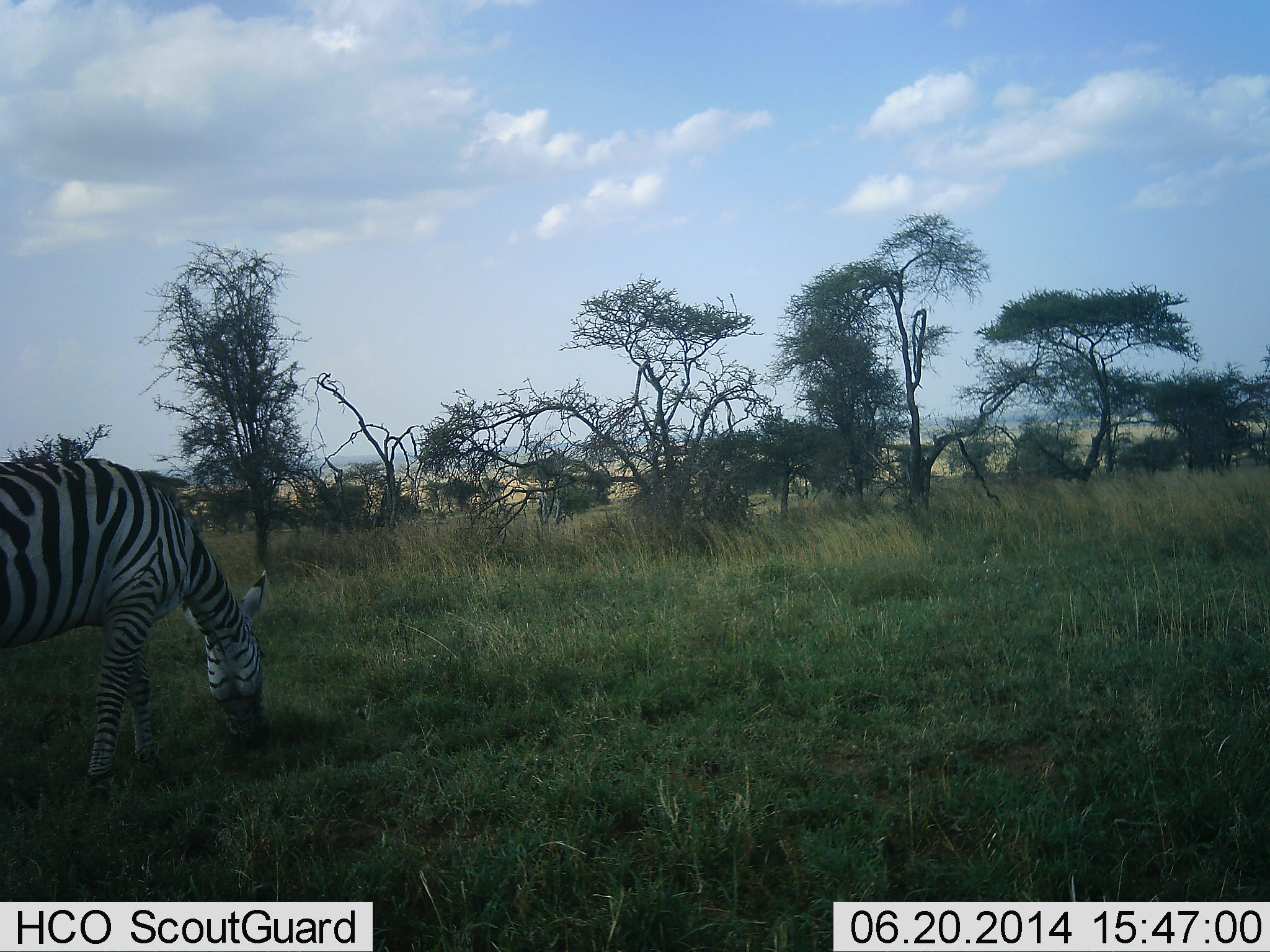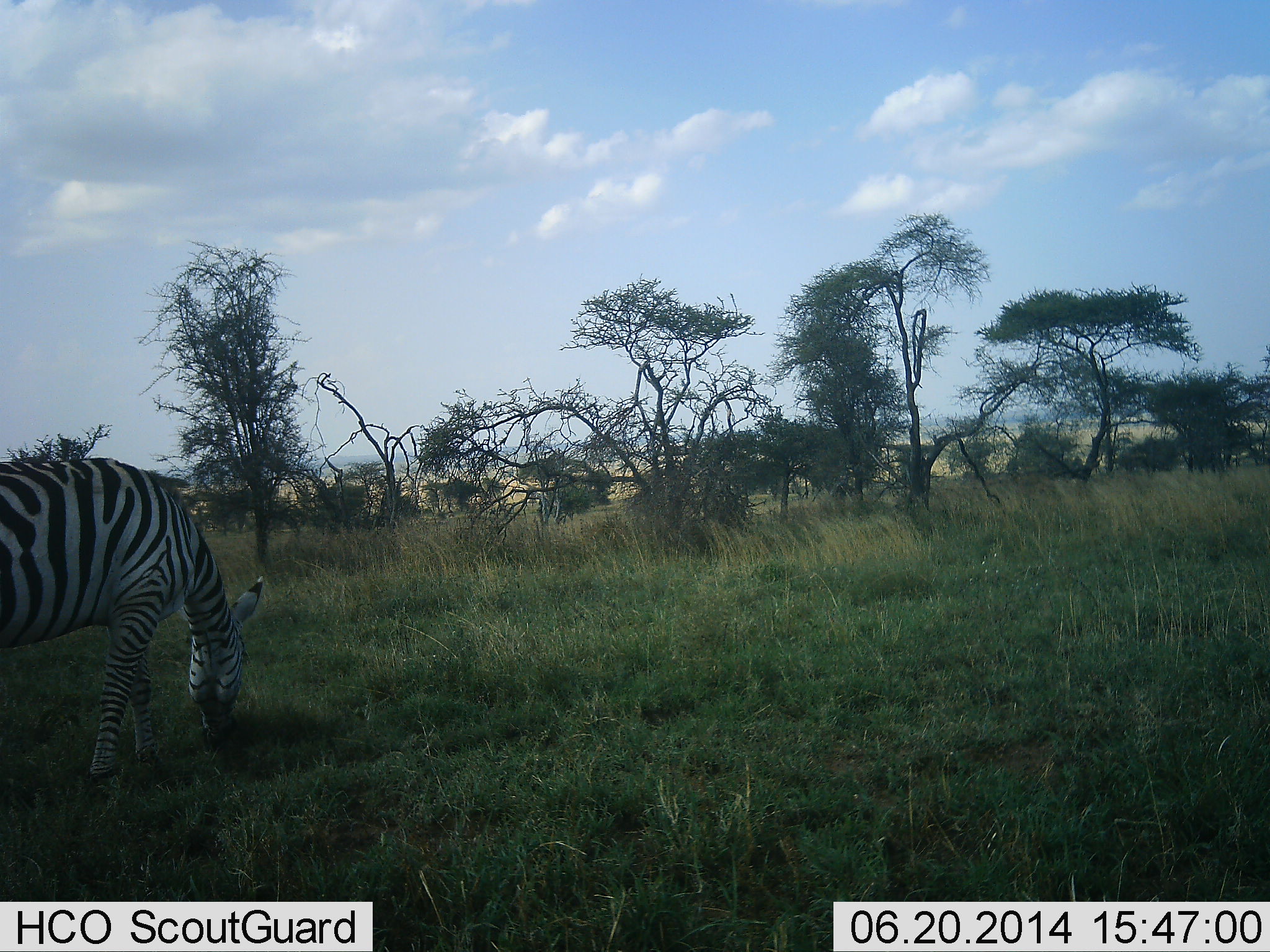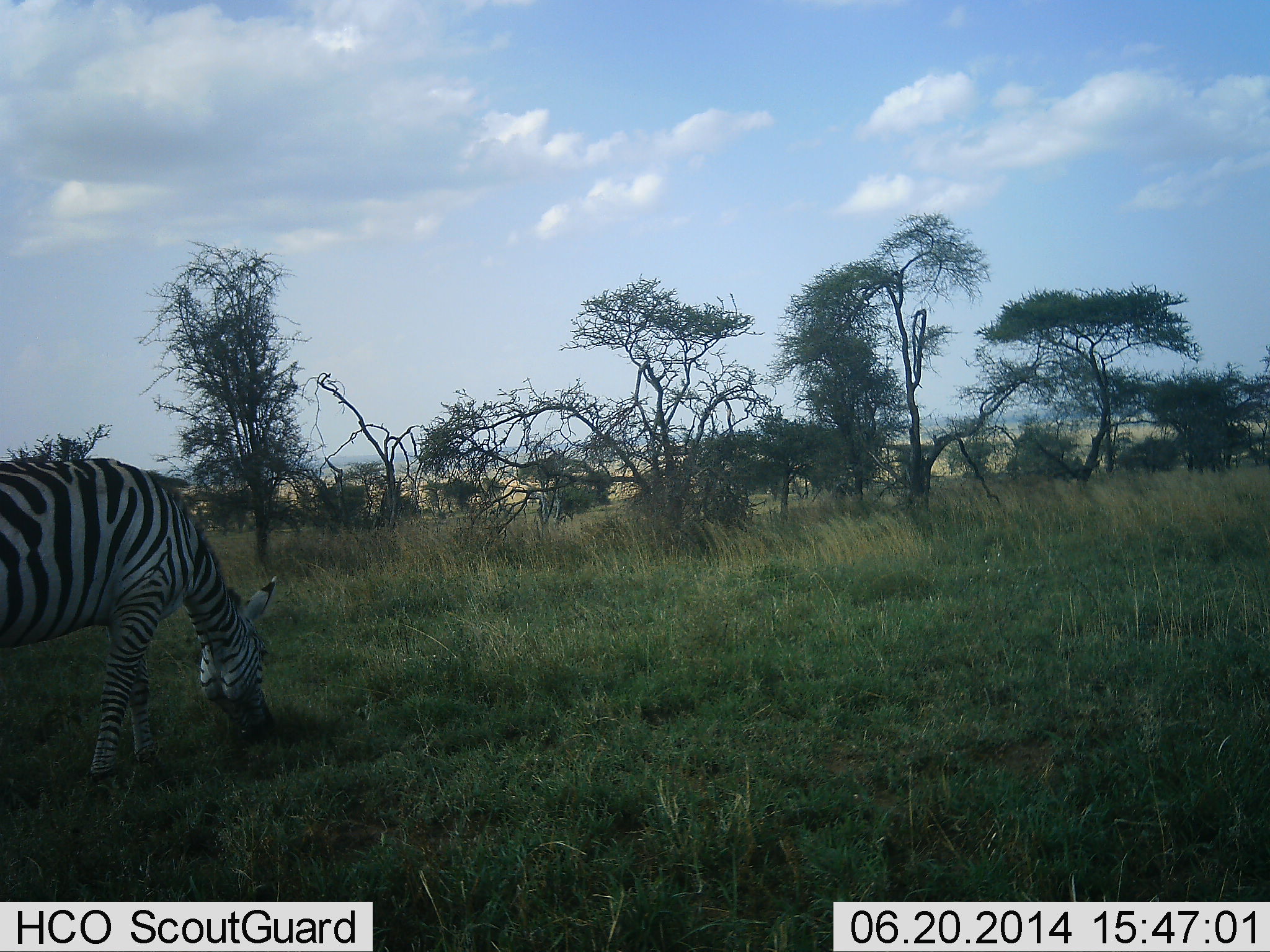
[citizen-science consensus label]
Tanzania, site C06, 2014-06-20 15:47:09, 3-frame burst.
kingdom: Animalia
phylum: Chordata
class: Mammalia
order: Perissodactyla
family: Equidae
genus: Equus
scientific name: Equus quagga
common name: plains zebra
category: zebra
Zebra (plains zebra) (Equus quagga), count 1. Behavior (volunteer vote fractions): standing 10%, resting 0%, moving 0%, interacting 0%. Young present (vote fraction): 0%. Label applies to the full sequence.